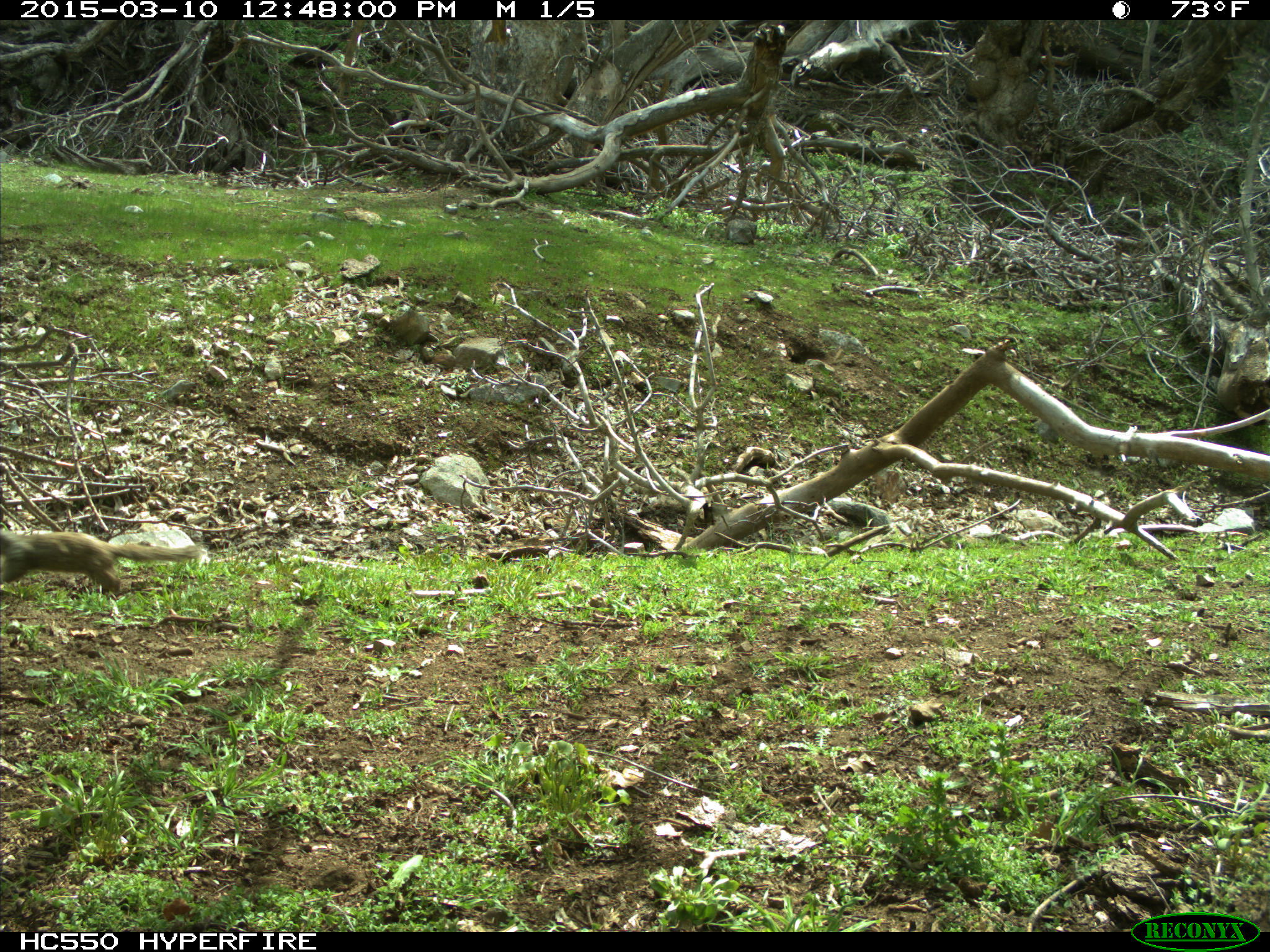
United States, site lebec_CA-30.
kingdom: Animalia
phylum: Chordata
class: Mammalia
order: Rodentia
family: Sciuridae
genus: Otospermophilus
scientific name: Otospermophilus beecheyi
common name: california ground squirrel